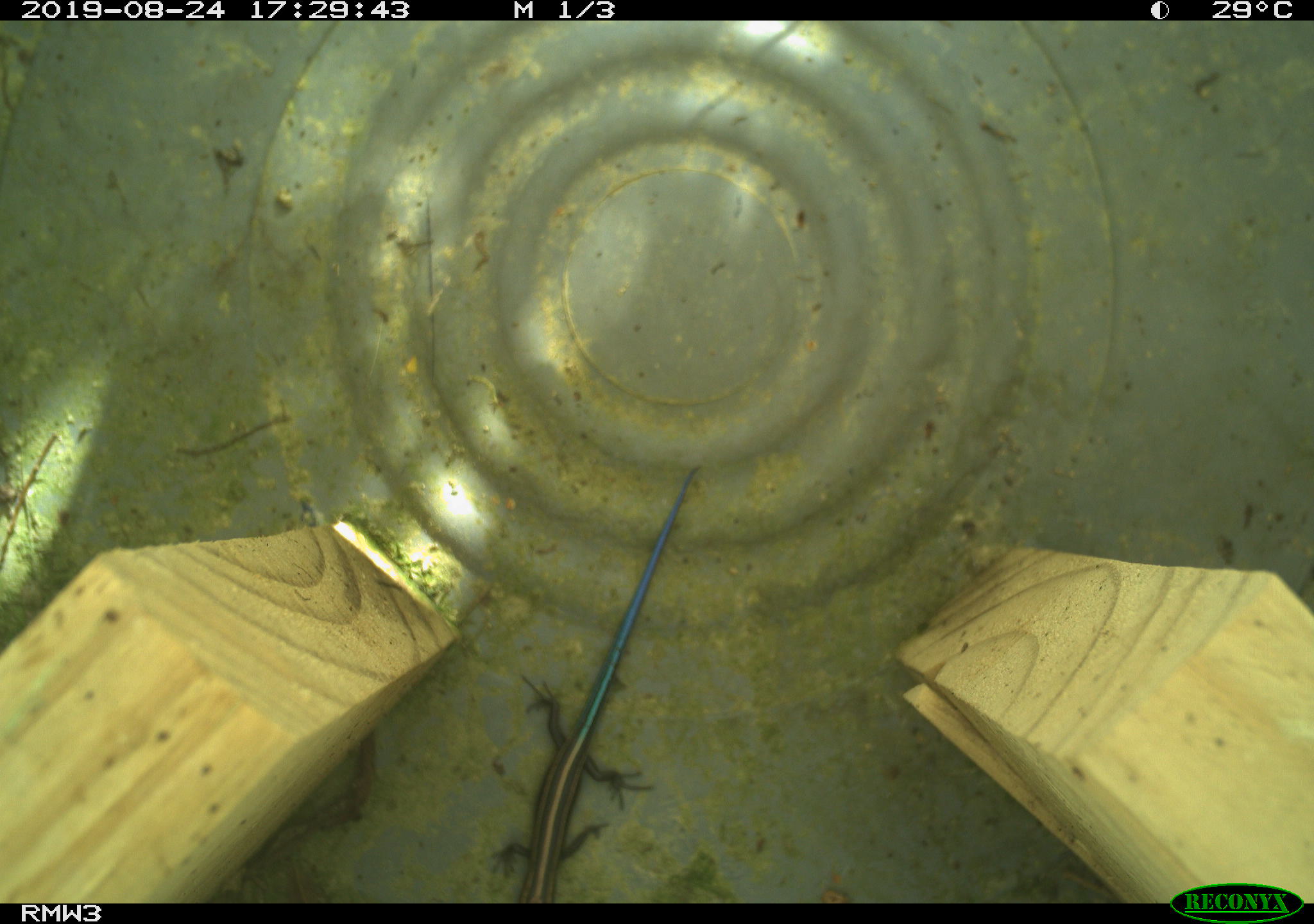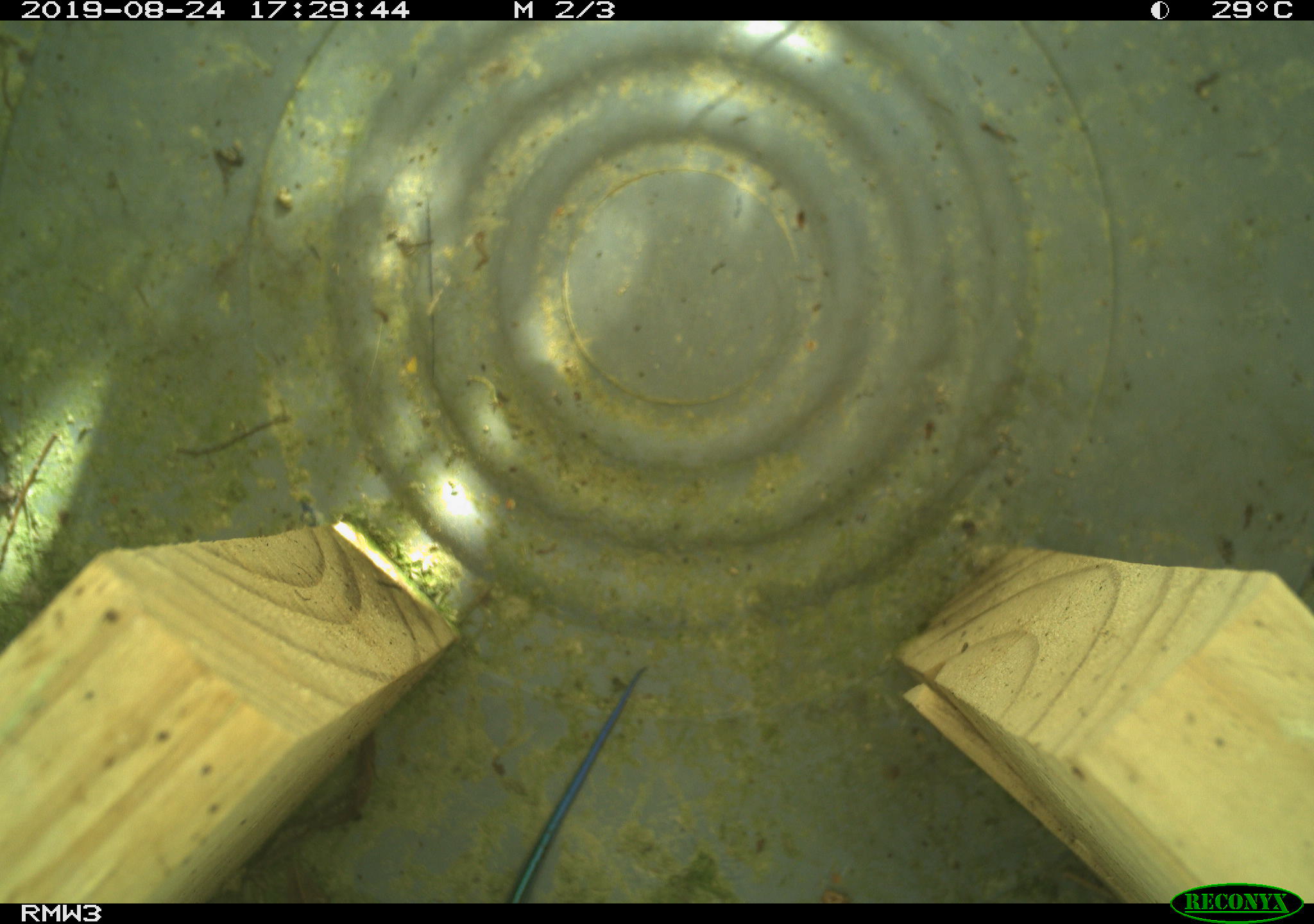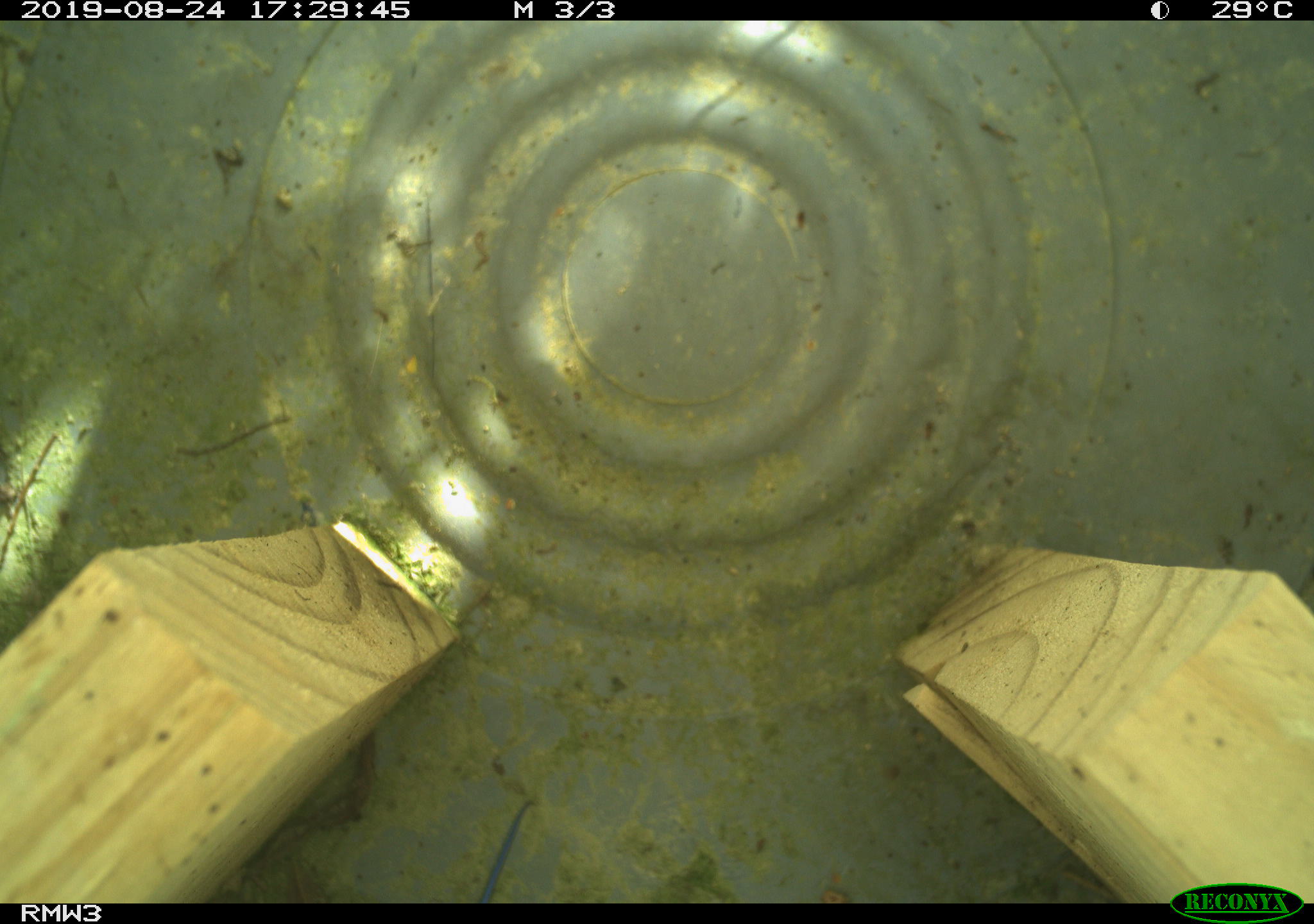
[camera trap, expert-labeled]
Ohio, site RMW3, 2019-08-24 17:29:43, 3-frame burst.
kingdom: Animalia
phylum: Chordata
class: Reptilia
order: Squamata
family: Scincidae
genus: Plestiodon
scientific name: Plestiodon fasciatus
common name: common five-lined skink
Common five-lined skink (Plestiodon fasciatus).